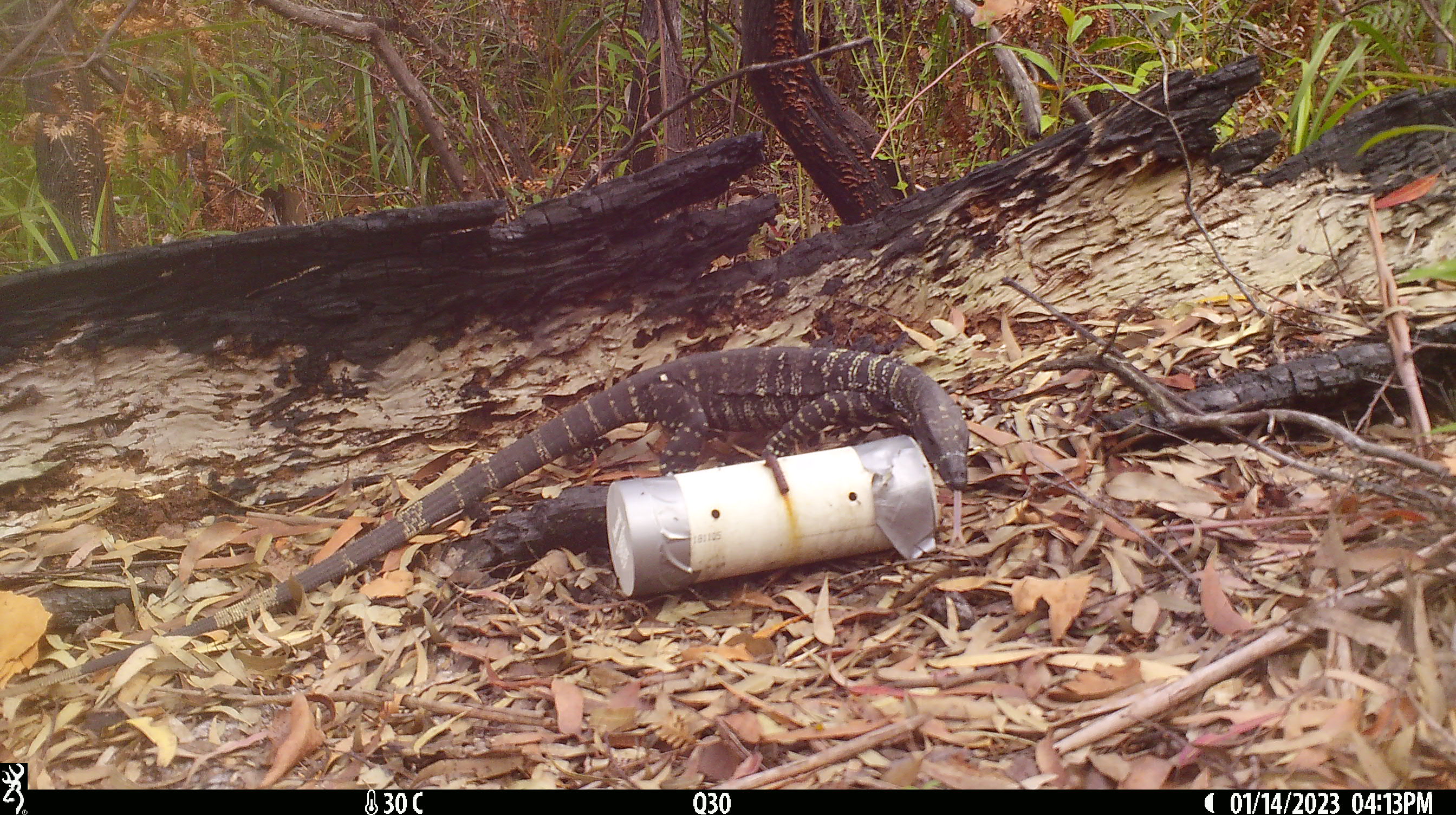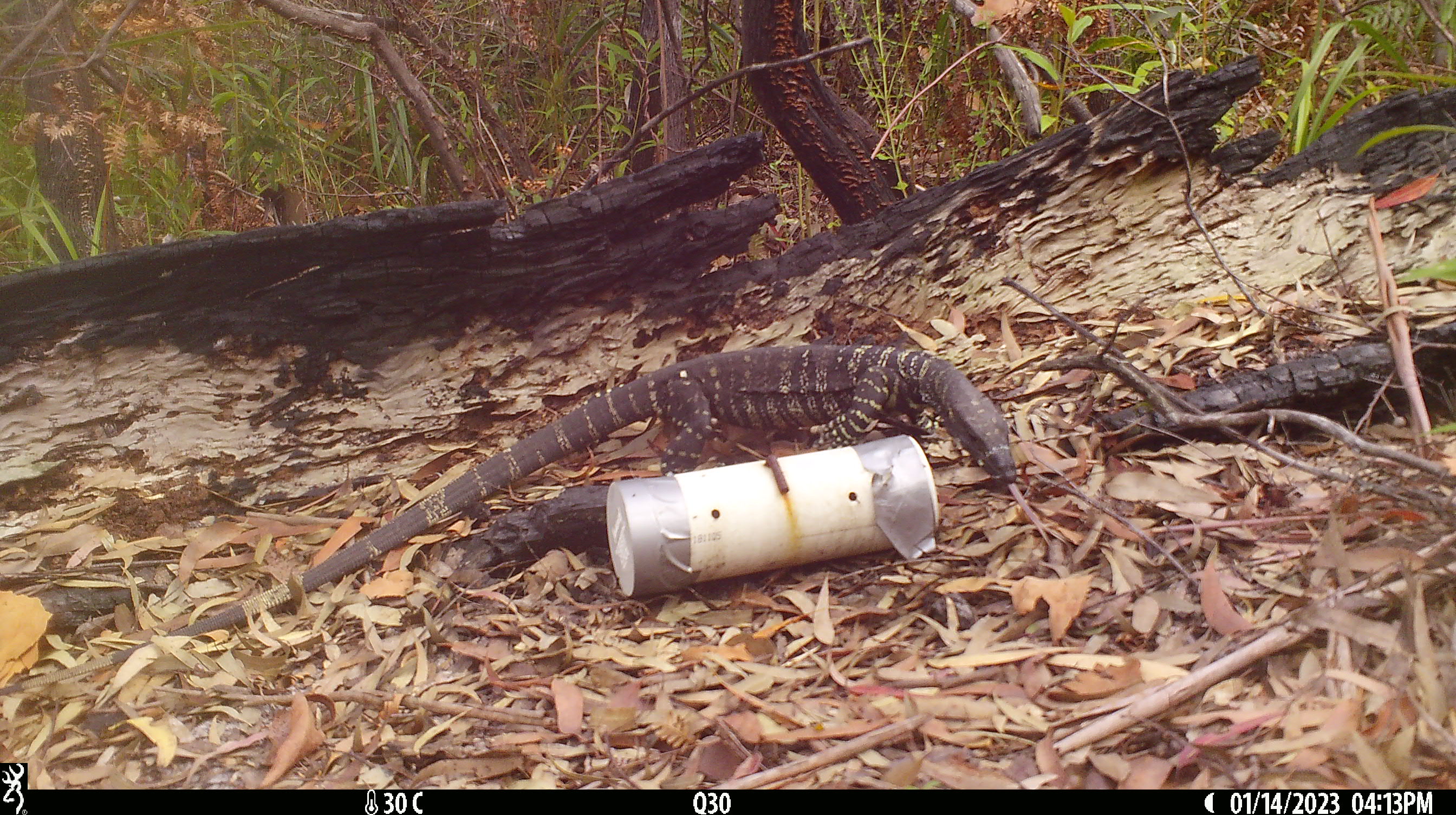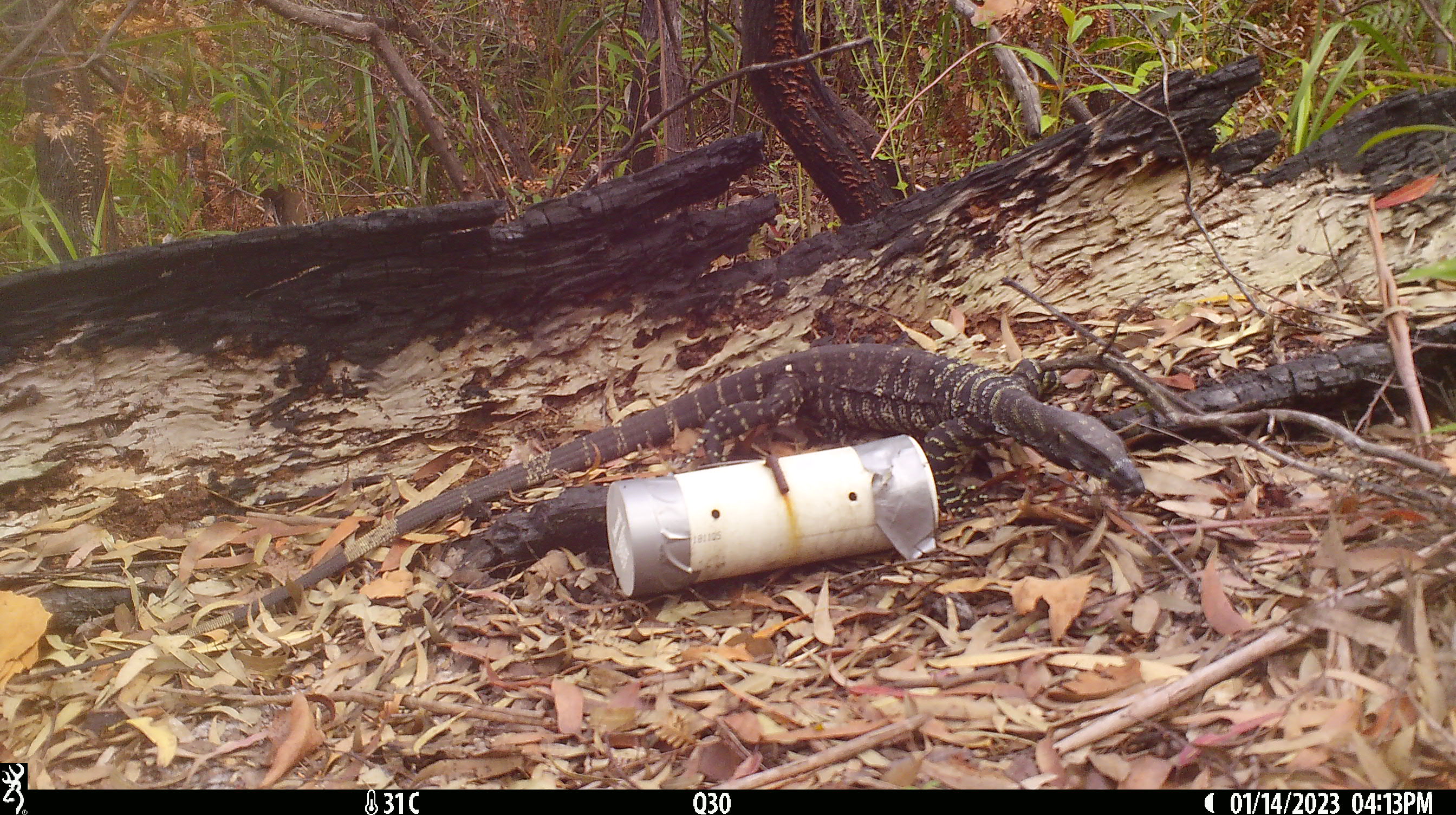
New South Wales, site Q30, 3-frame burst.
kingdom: Animalia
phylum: Chordata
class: Reptilia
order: Squamata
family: Varanidae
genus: Varanus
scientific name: Varanus varius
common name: lace monitor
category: goanna